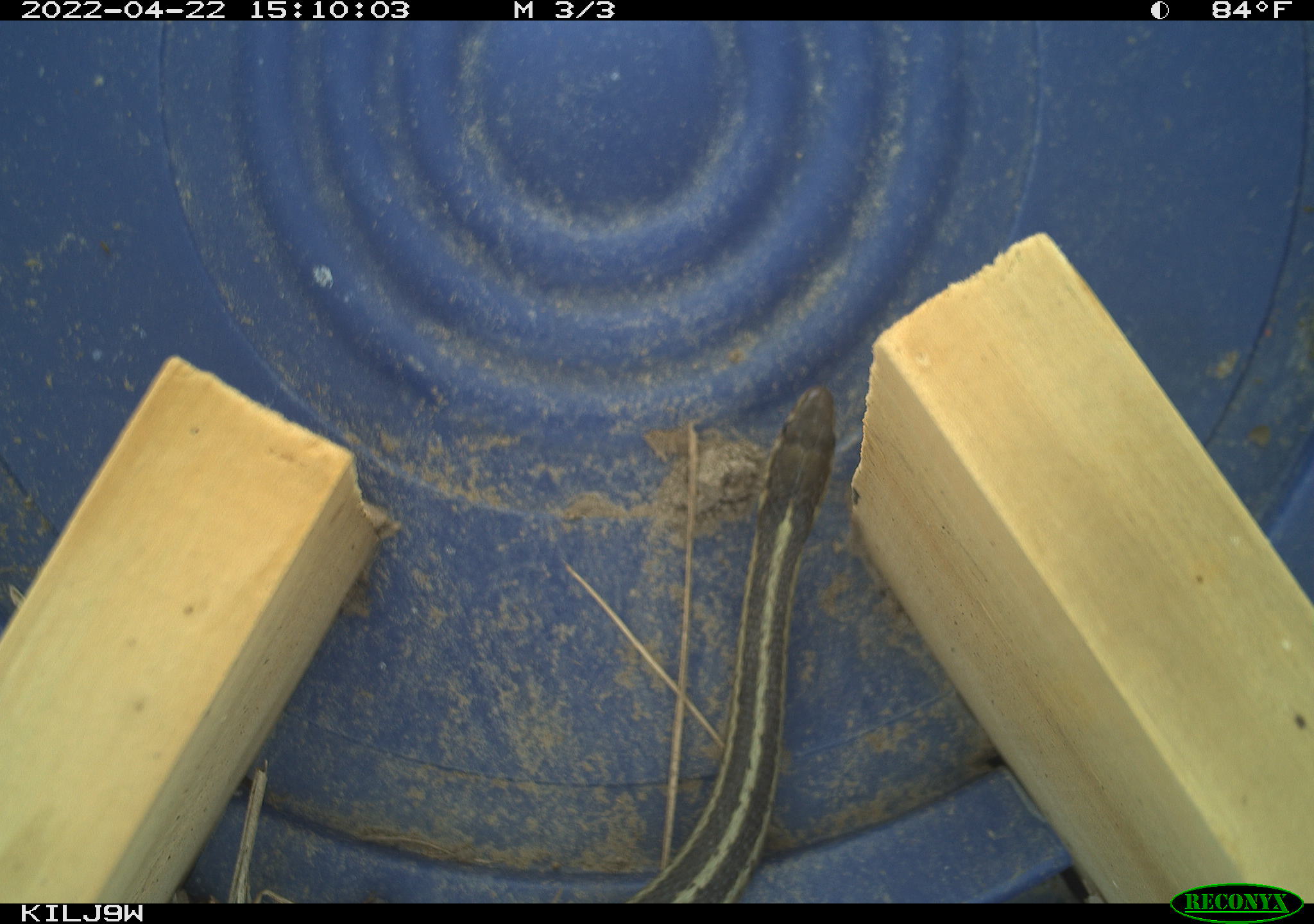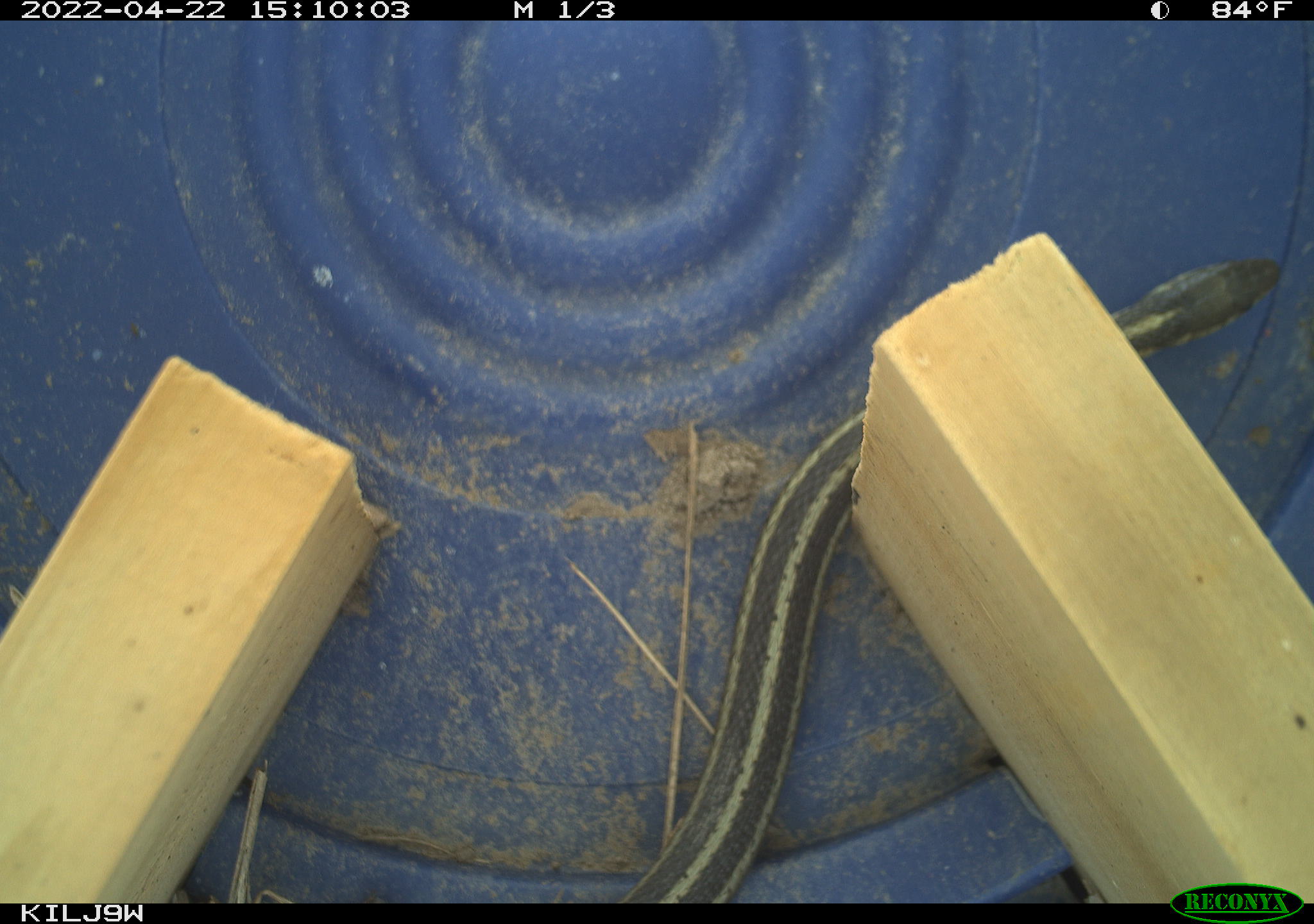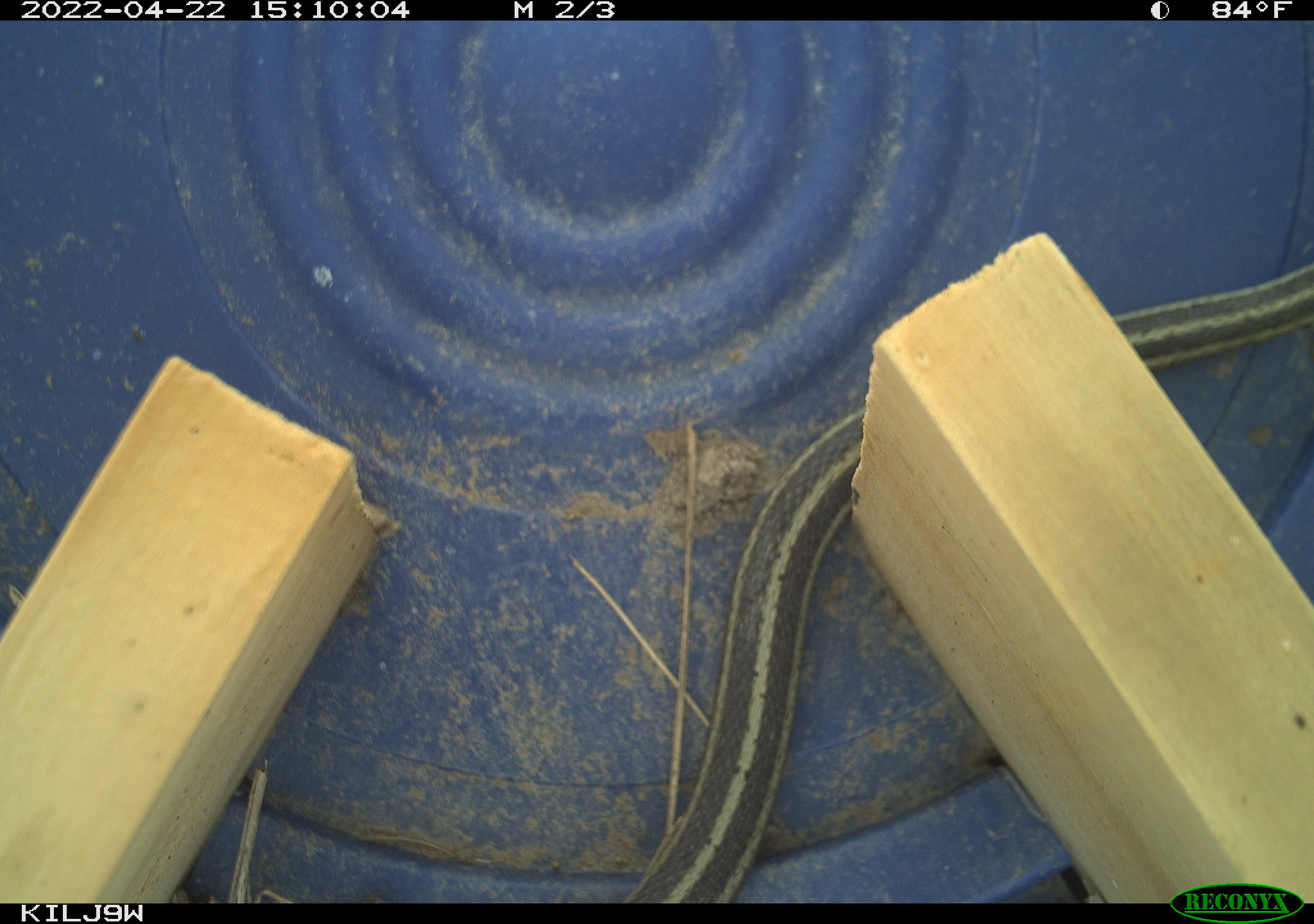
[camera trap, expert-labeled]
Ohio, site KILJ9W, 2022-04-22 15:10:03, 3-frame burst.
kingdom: Animalia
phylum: Chordata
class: Reptilia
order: Squamata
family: Colubridae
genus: Thamnophis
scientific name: Thamnophis sirtalis sirtalis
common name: eastern gartersnake